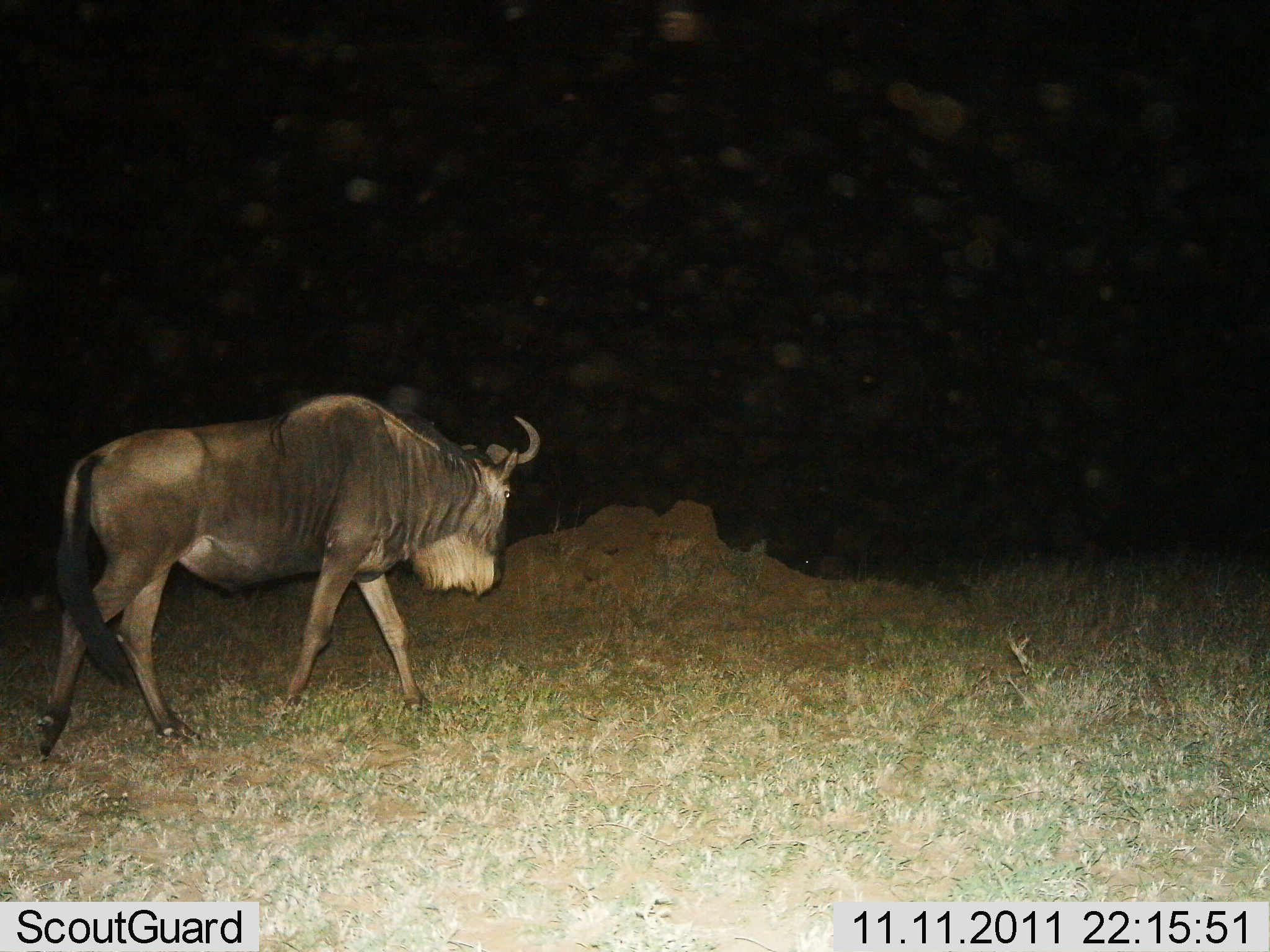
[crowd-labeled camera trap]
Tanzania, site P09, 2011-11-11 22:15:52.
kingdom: Animalia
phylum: Chordata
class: Mammalia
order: Artiodactyla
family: Bovidae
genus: Connochaetes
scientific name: Connochaetes taurinus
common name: blue wildebeest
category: wildebeest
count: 1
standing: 8%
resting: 0%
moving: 92%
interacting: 0%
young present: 0%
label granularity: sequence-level